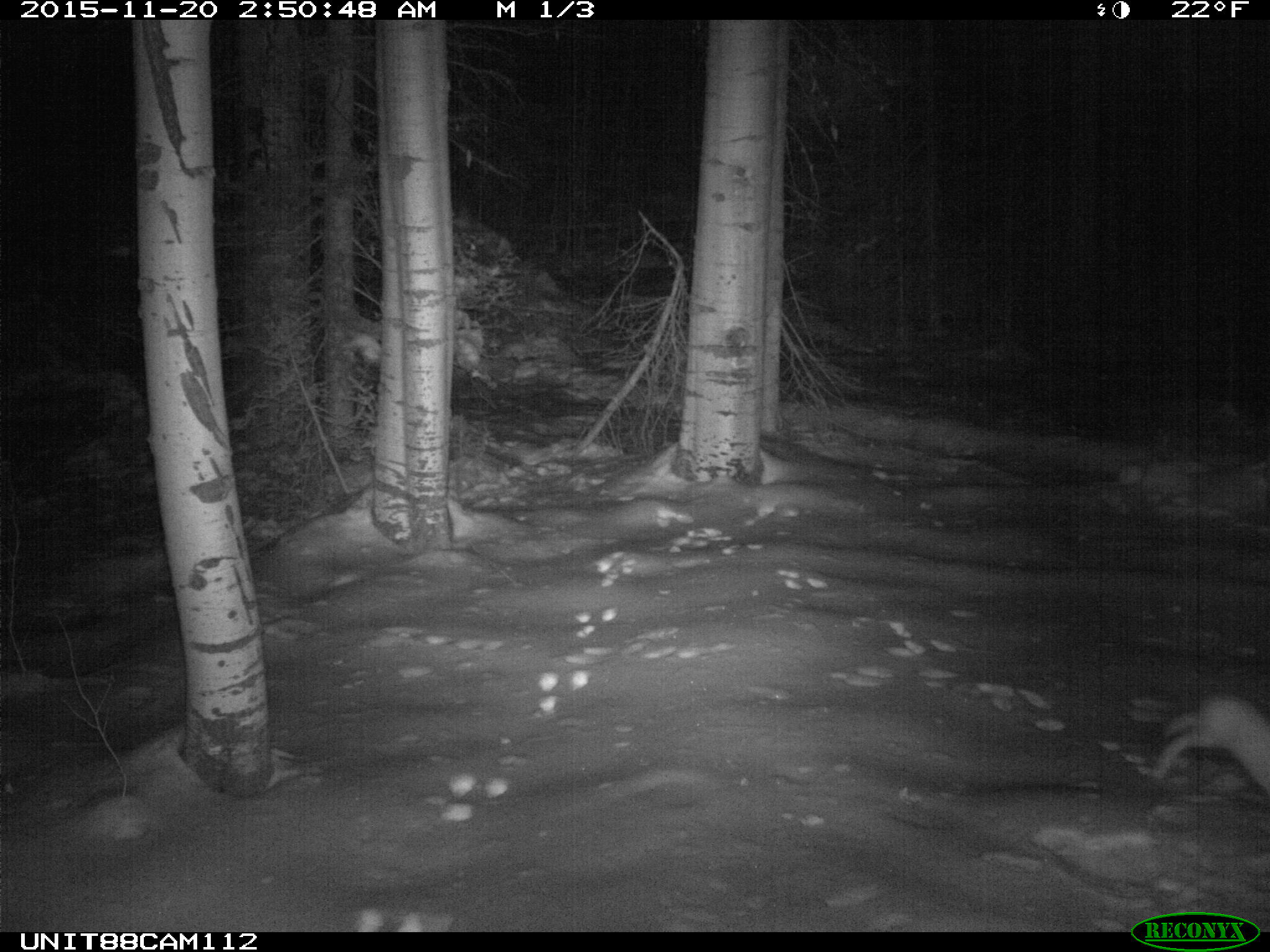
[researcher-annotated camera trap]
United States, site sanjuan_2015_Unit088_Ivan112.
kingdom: Animalia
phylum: Chordata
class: Mammalia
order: Lagomorpha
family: Leporidae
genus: Lepus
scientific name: Lepus americanus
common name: snowshoe hare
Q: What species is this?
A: Lepus americanus (snowshoe hare).